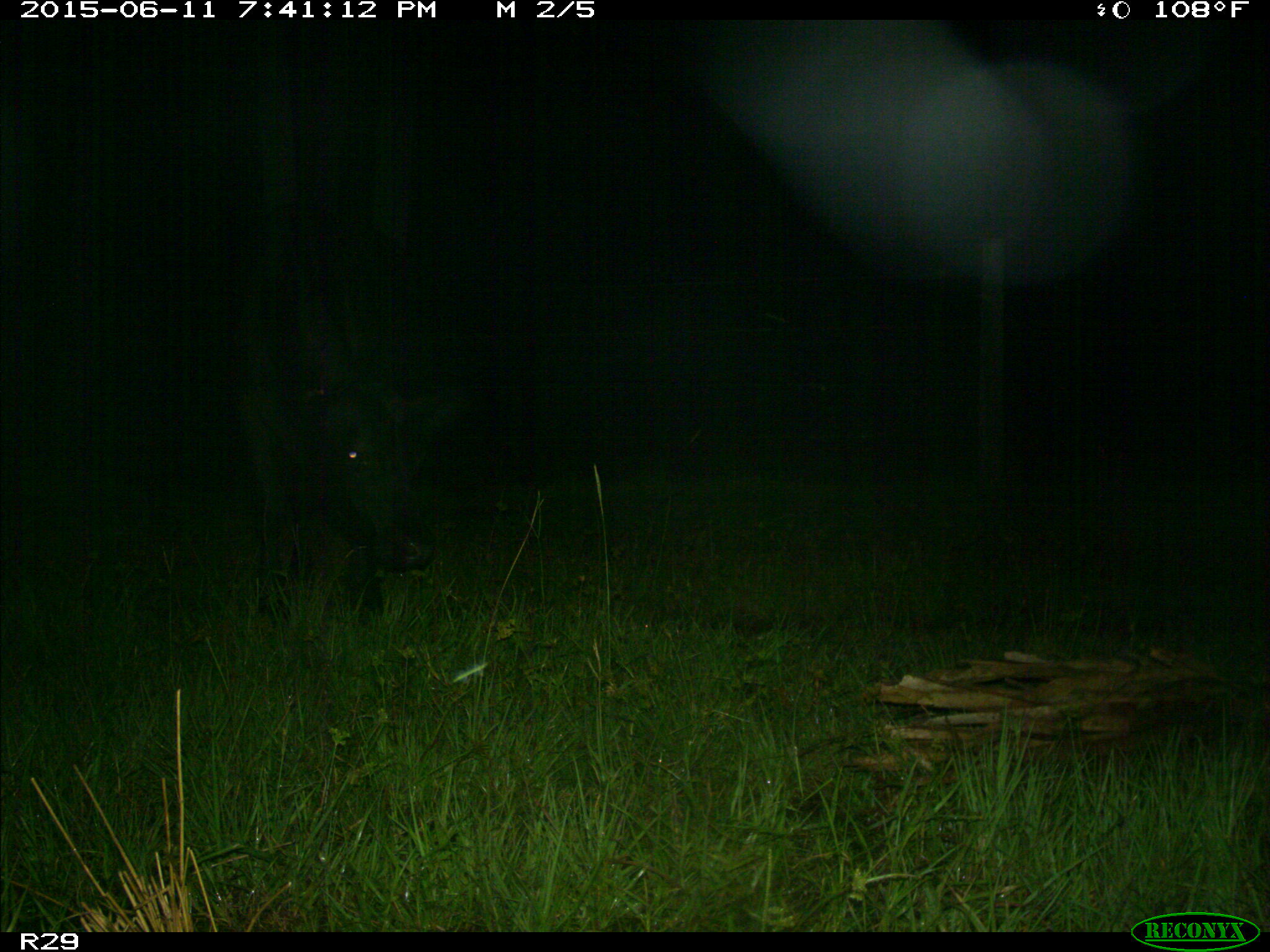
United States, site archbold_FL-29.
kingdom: Animalia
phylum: Chordata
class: Mammalia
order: Artiodactyla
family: Bovidae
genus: Bos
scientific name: Bos taurus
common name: domestic cow